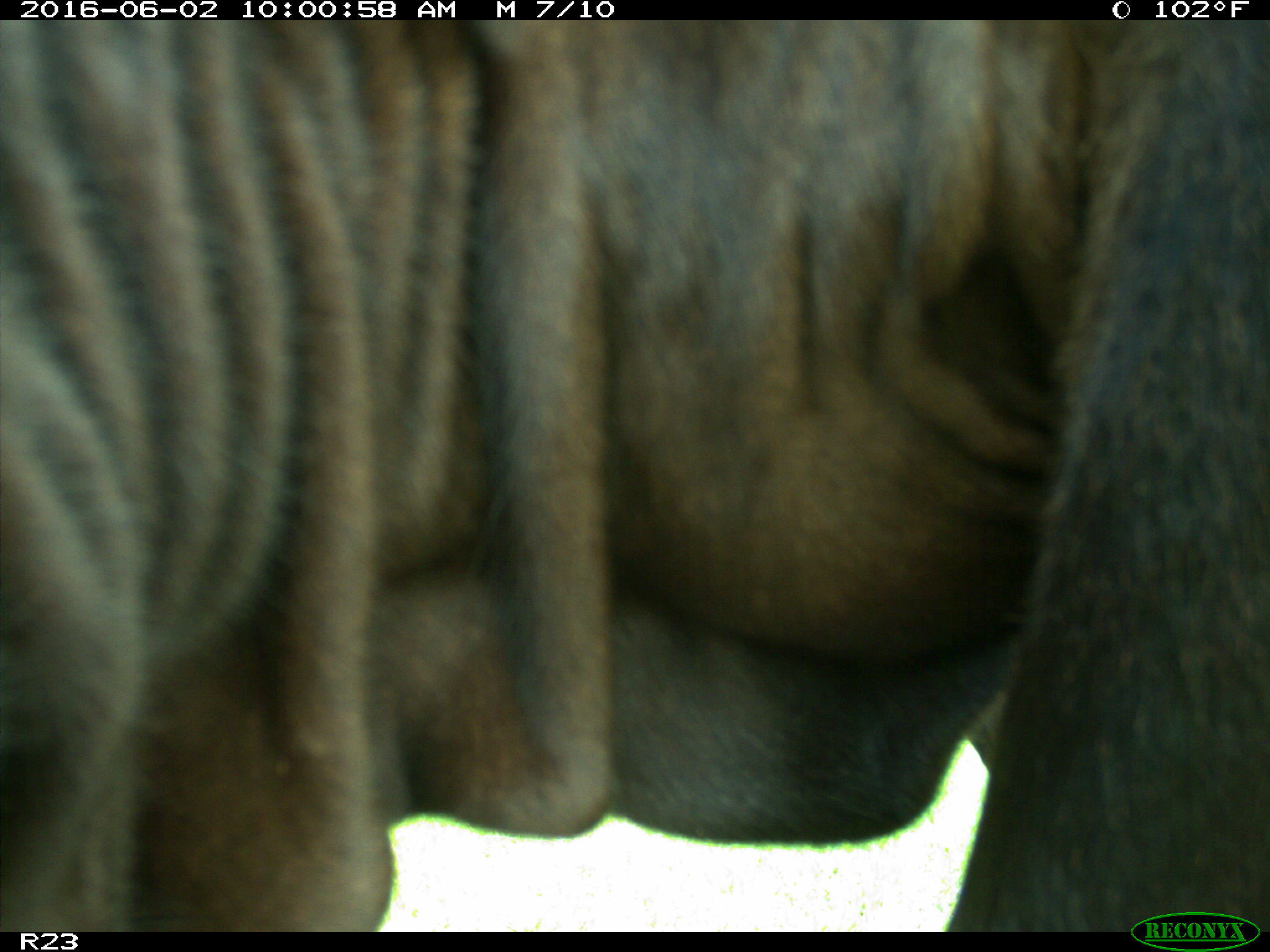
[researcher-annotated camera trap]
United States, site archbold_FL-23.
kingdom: Animalia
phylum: Chordata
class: Mammalia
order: Artiodactyla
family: Bovidae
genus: Bos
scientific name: Bos taurus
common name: domestic cow